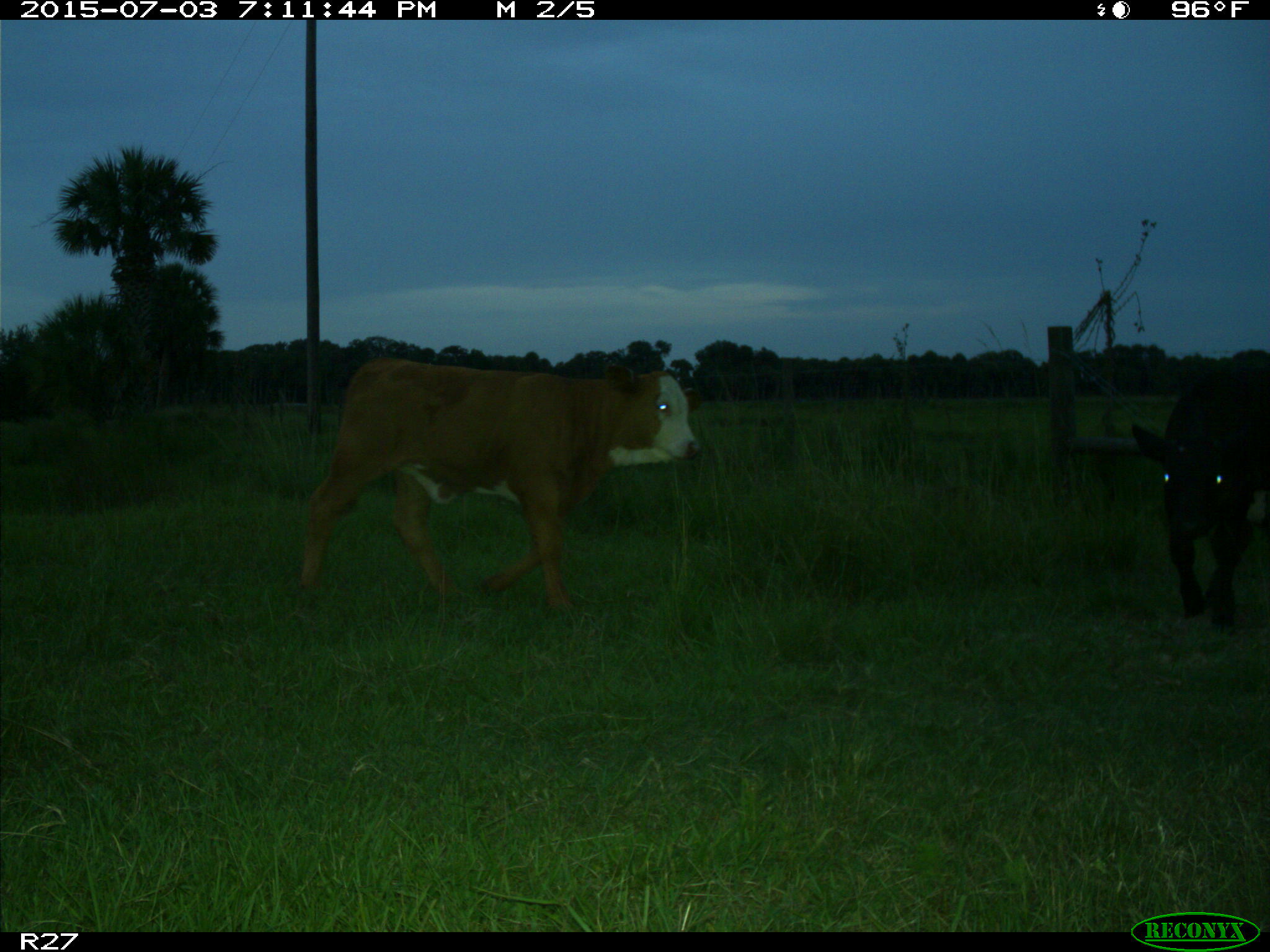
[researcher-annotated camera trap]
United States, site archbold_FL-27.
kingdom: Animalia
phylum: Chordata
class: Mammalia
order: Artiodactyla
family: Bovidae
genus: Bos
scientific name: Bos taurus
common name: domestic cow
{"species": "Bos taurus (domestic cow)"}